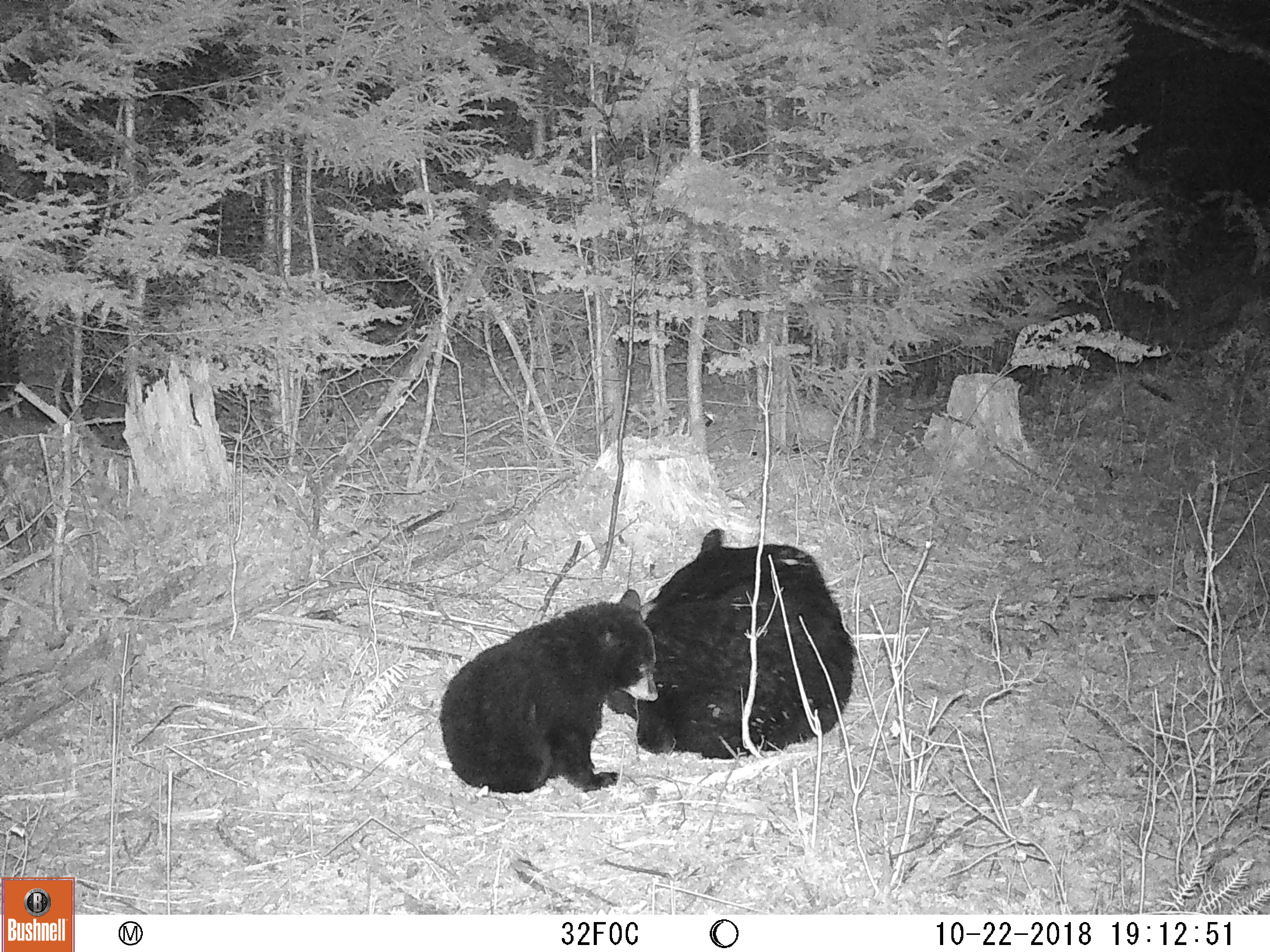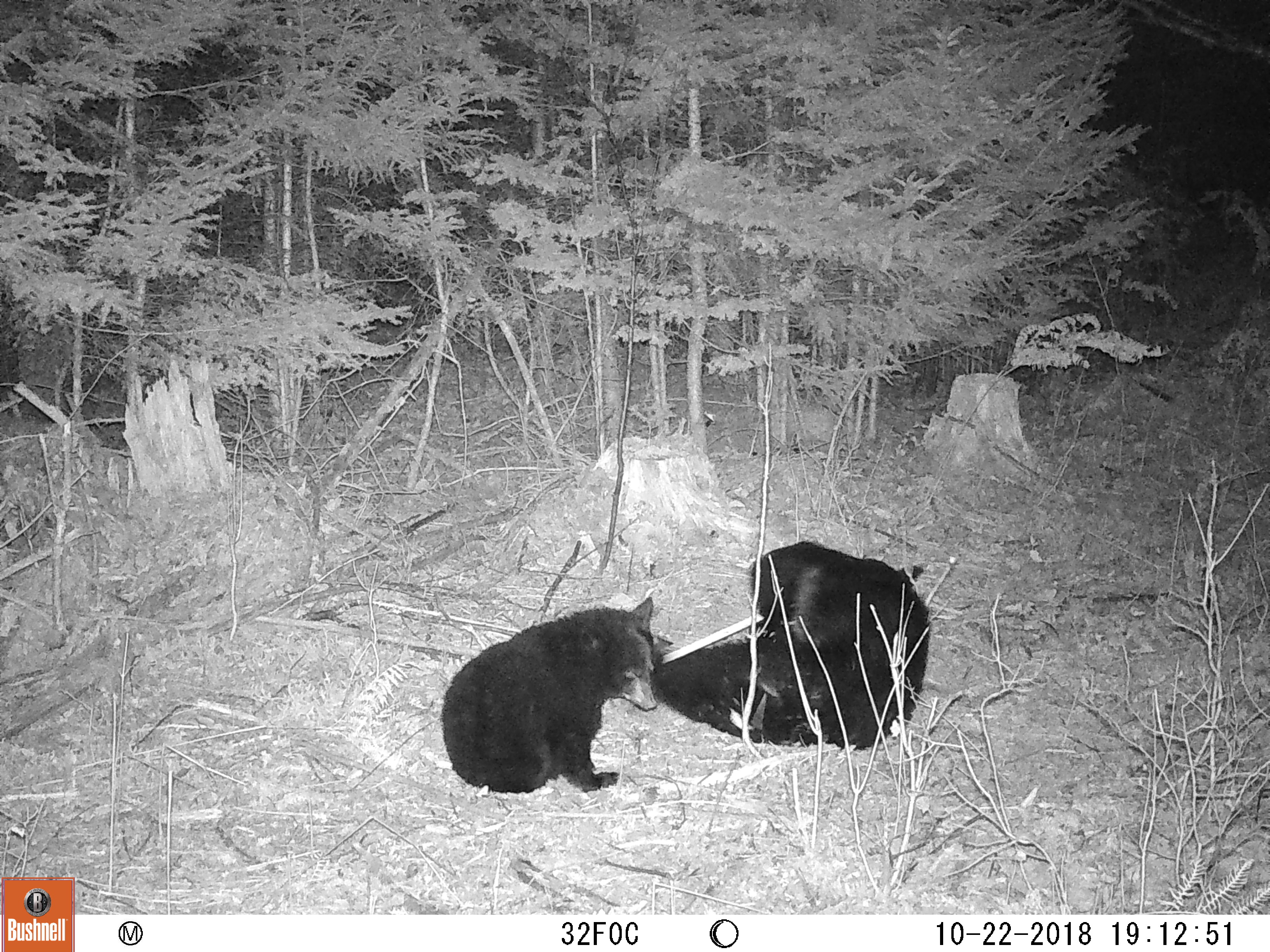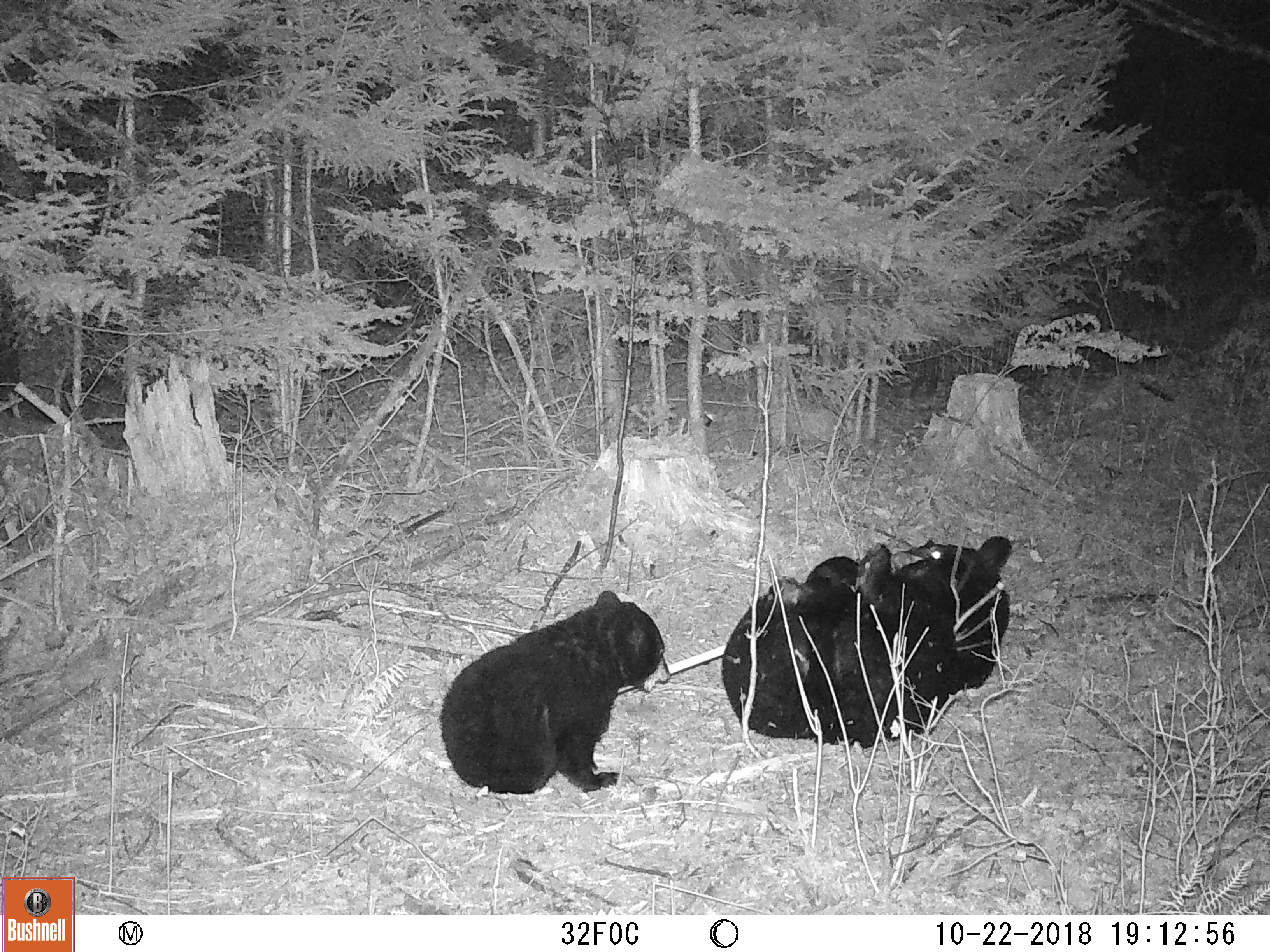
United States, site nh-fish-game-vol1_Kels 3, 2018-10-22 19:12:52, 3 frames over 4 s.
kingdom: Animalia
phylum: Chordata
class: Mammalia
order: Carnivora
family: Ursidae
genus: Ursus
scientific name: Ursus americanus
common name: black bear